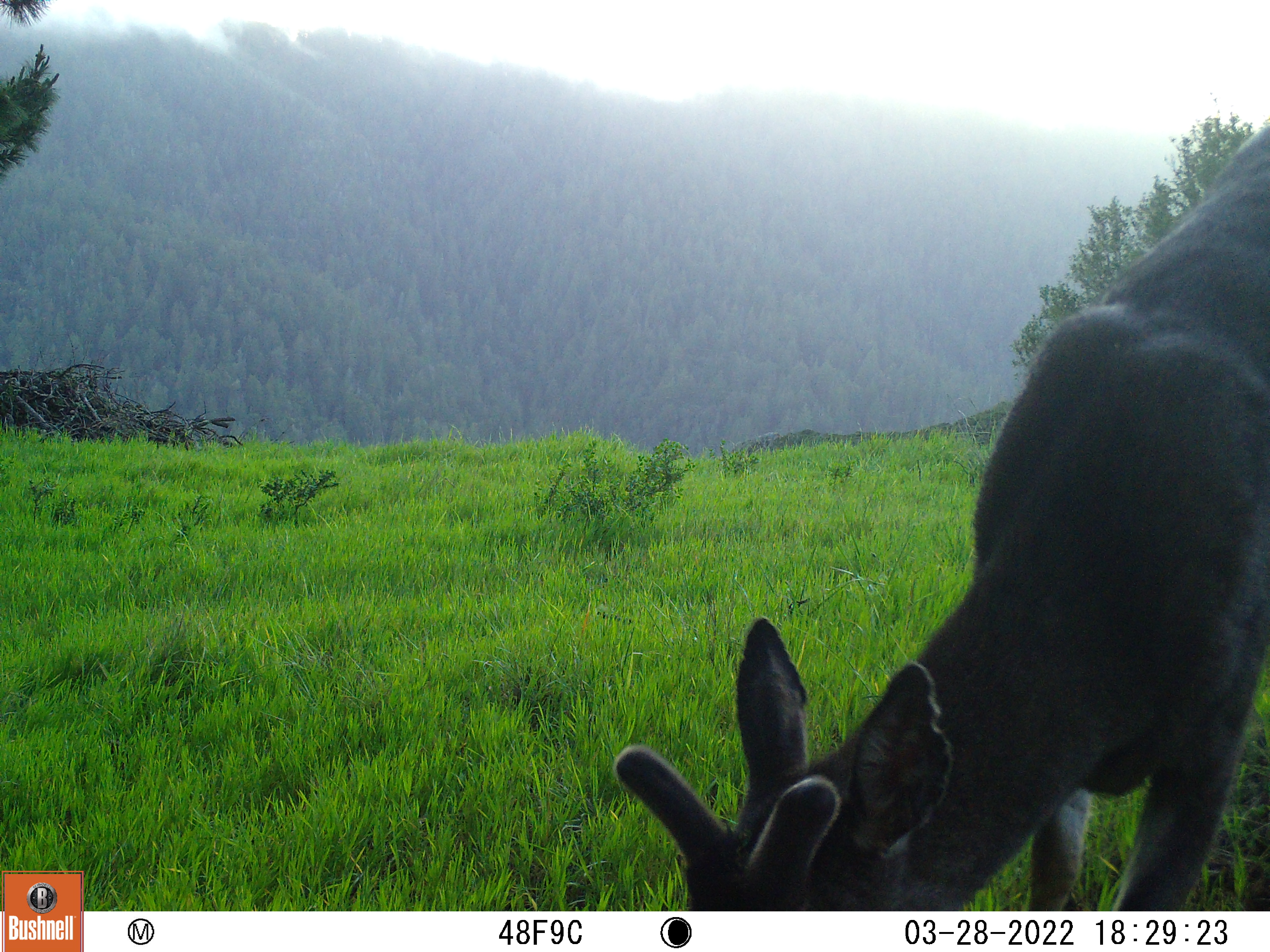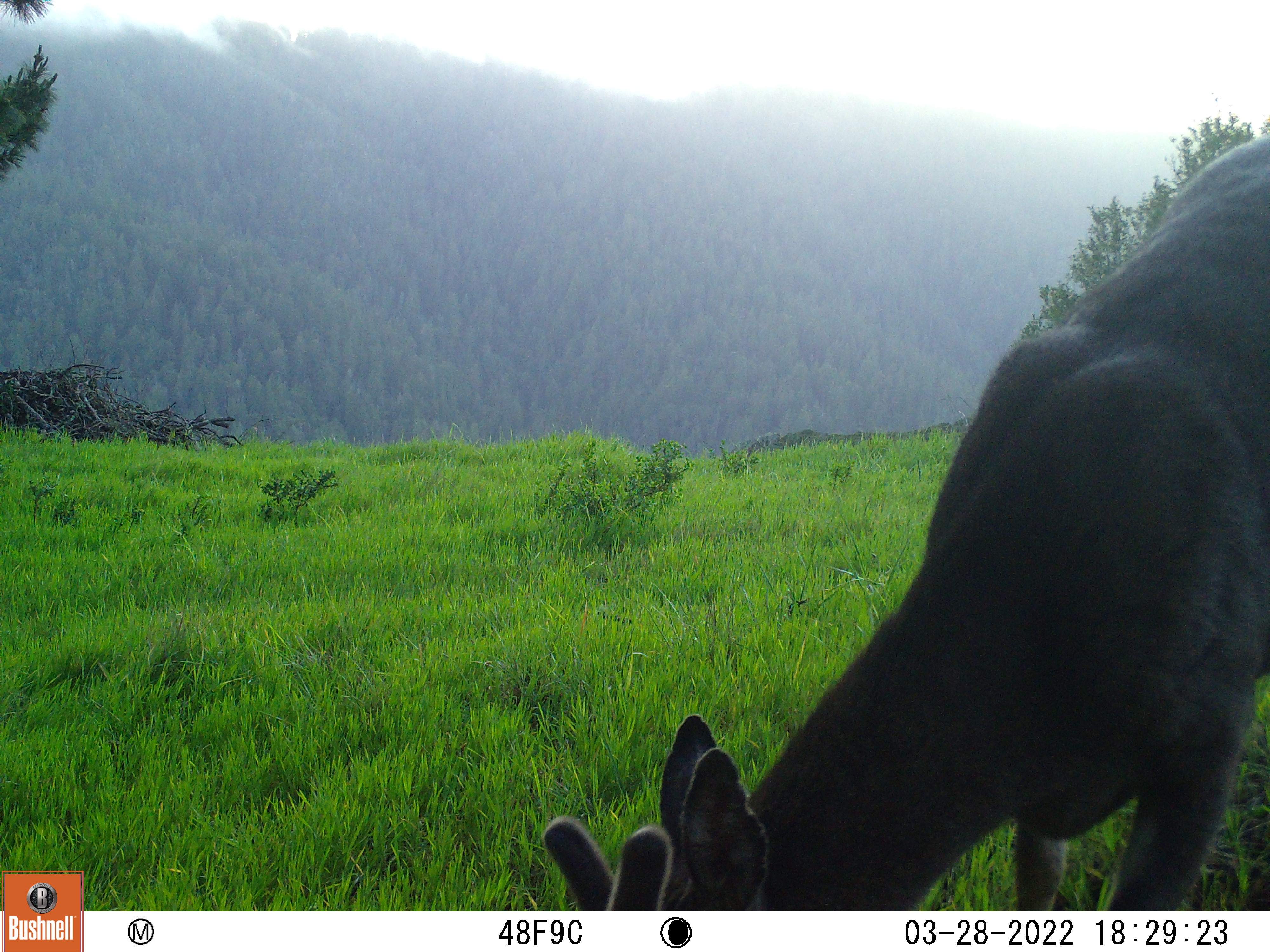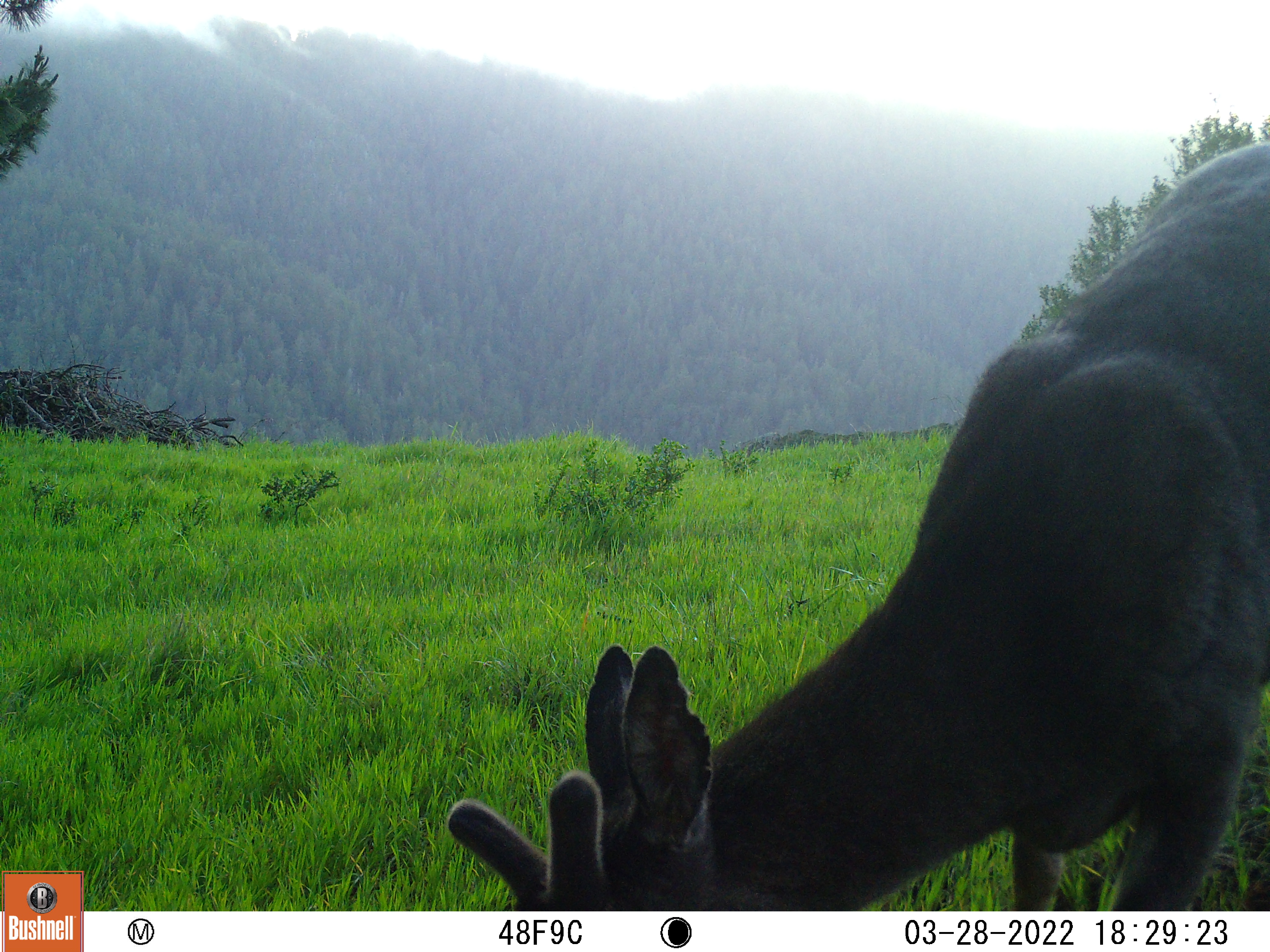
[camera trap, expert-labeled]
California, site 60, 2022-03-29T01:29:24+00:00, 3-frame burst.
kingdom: Animalia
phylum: Chordata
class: Mammalia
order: Artiodactyla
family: Cervidae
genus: Odocoileus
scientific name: Odocoileus hemionus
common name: mule deer